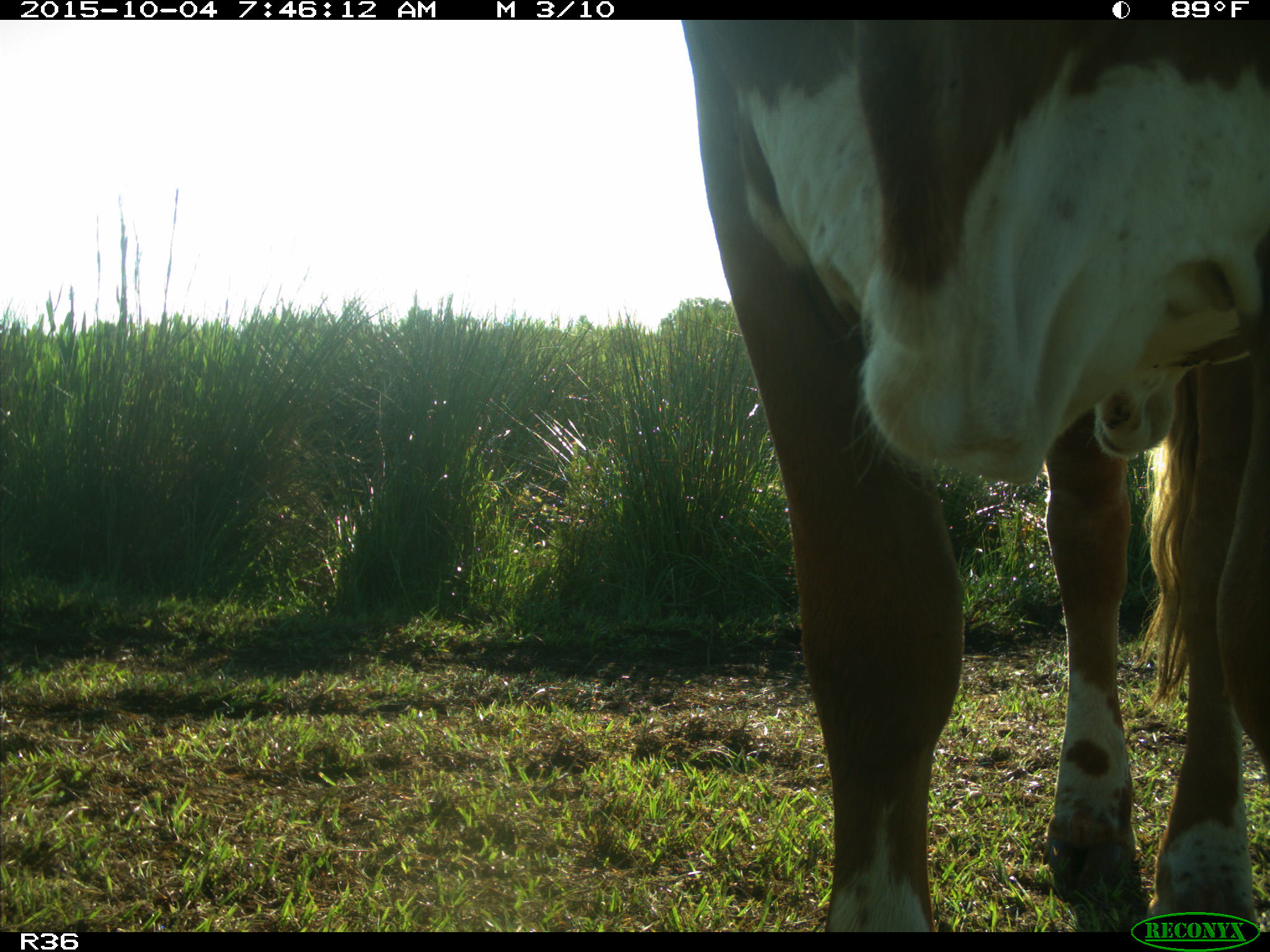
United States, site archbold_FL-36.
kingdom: Animalia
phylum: Chordata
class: Mammalia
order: Artiodactyla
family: Bovidae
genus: Bos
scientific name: Bos taurus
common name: domestic cow